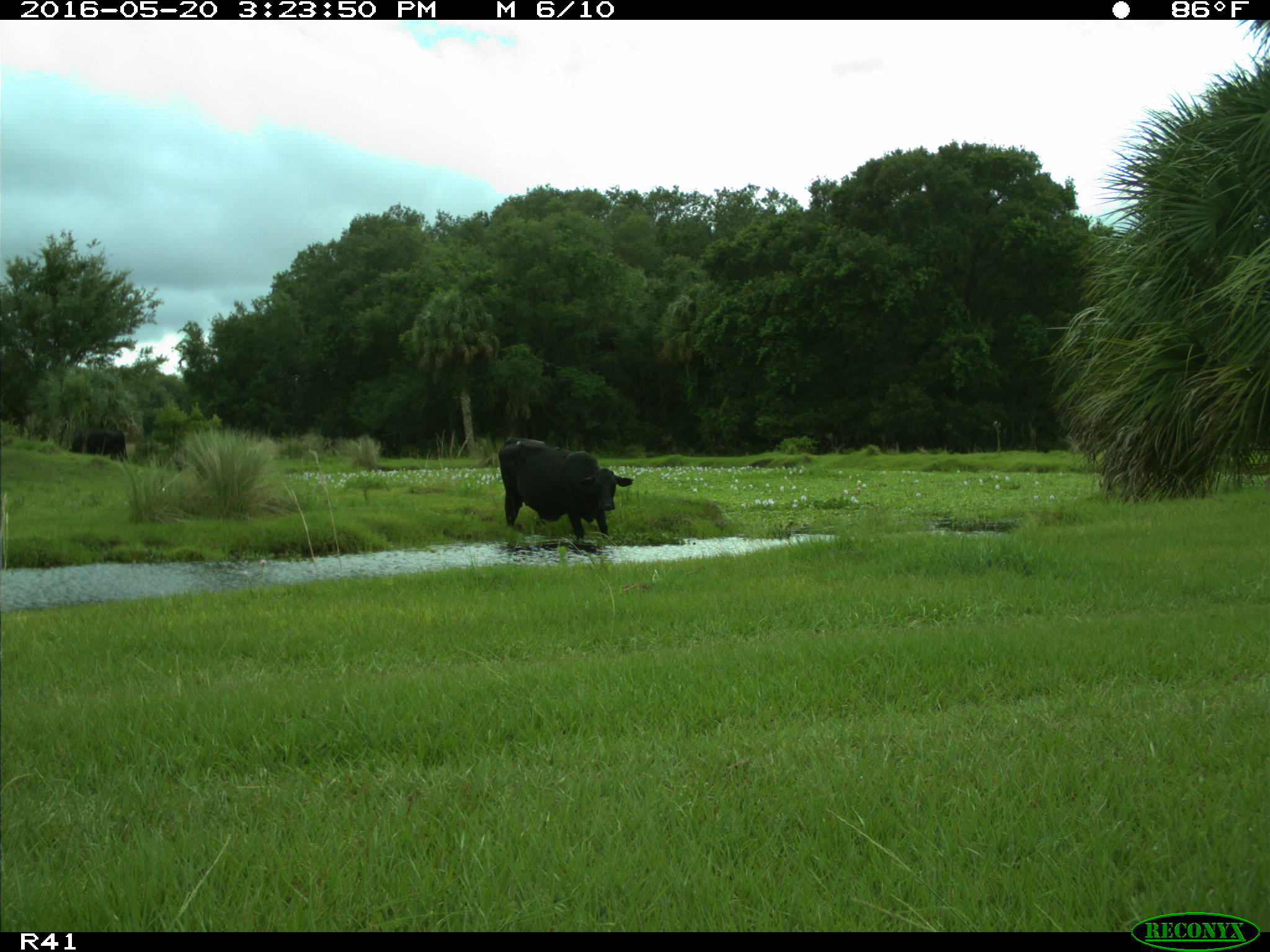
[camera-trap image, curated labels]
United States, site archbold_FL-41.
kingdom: Animalia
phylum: Chordata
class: Mammalia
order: Artiodactyla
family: Bovidae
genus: Bos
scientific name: Bos taurus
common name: domestic cow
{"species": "Bos taurus (domestic cow)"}